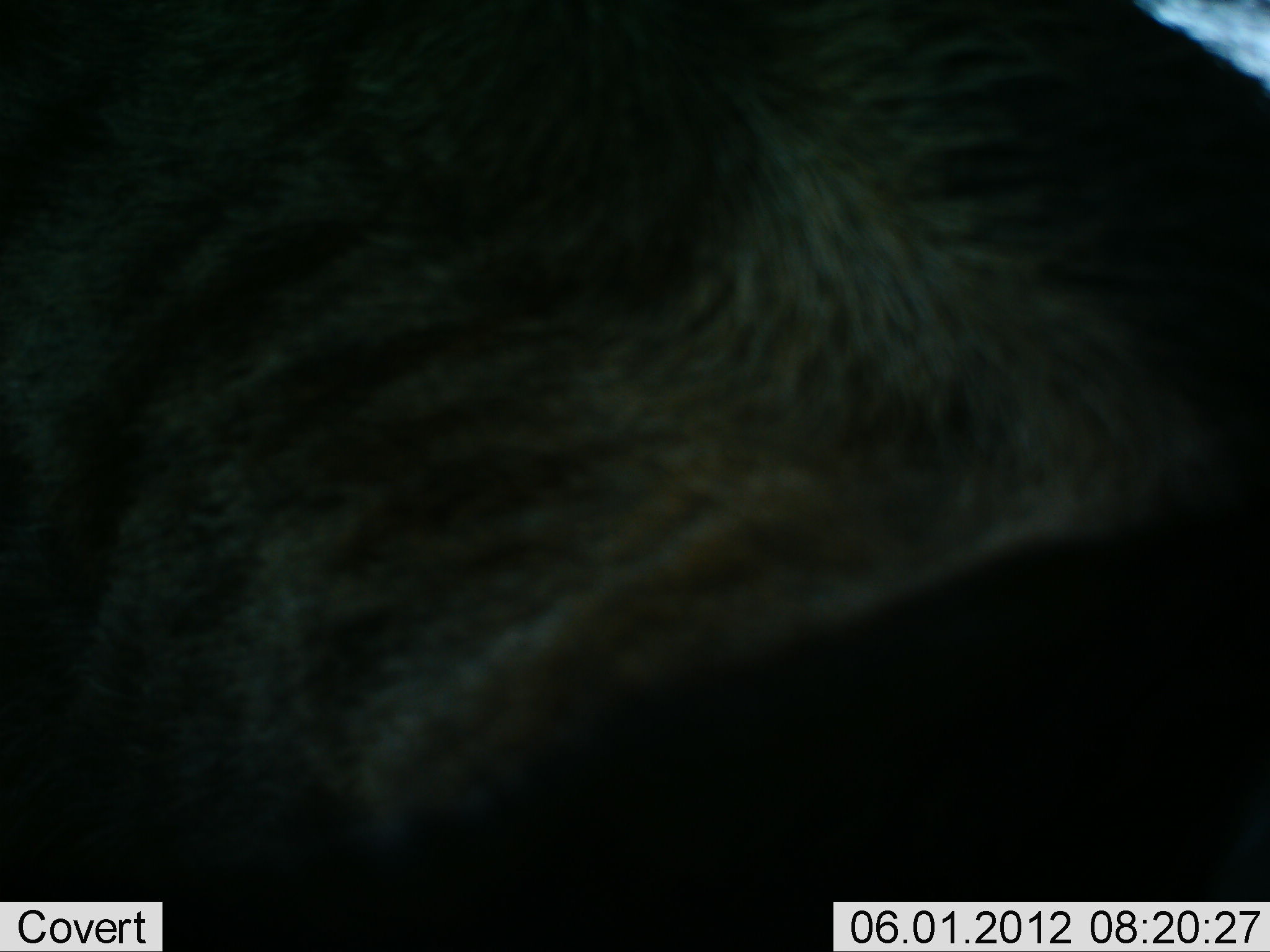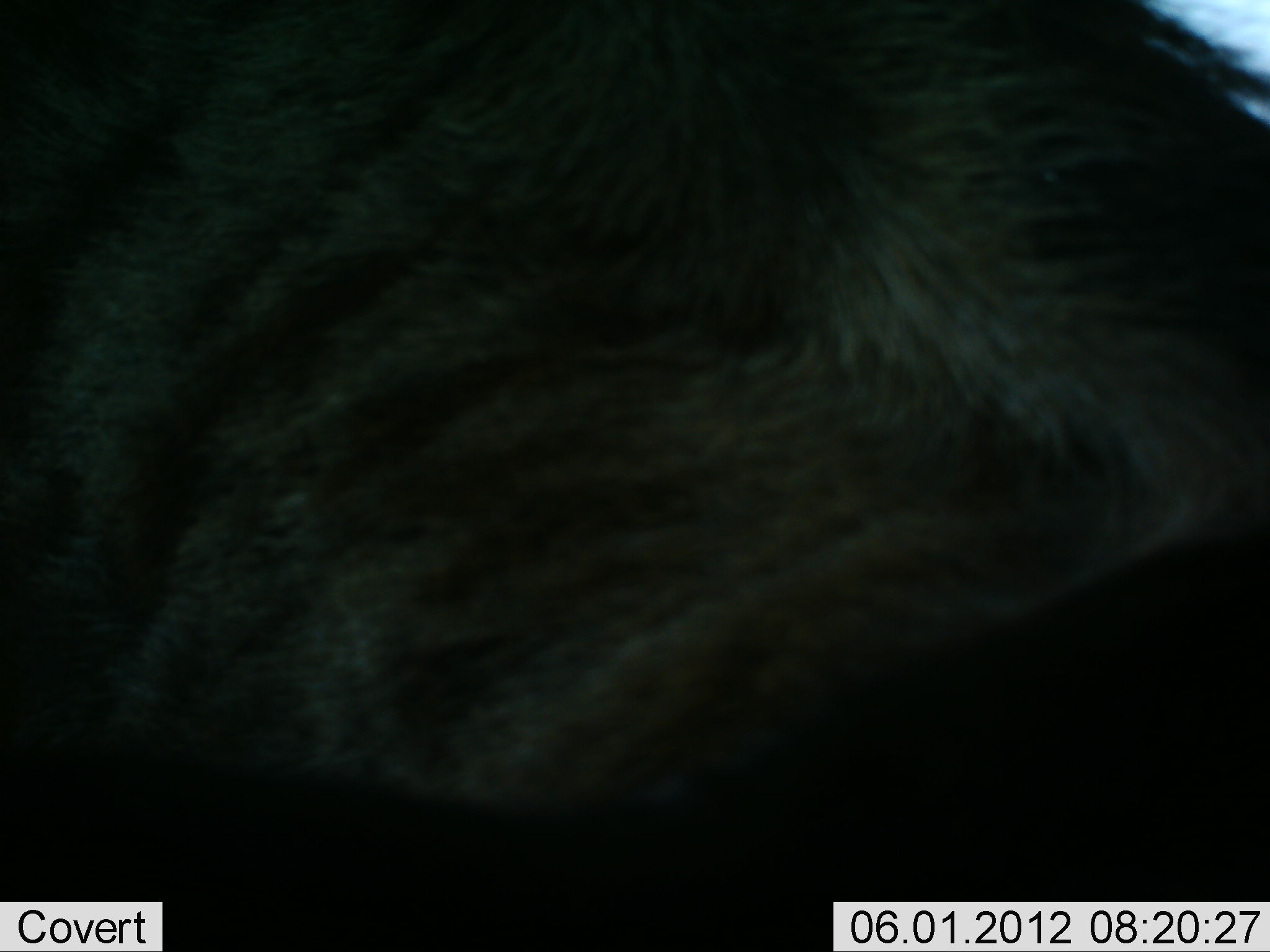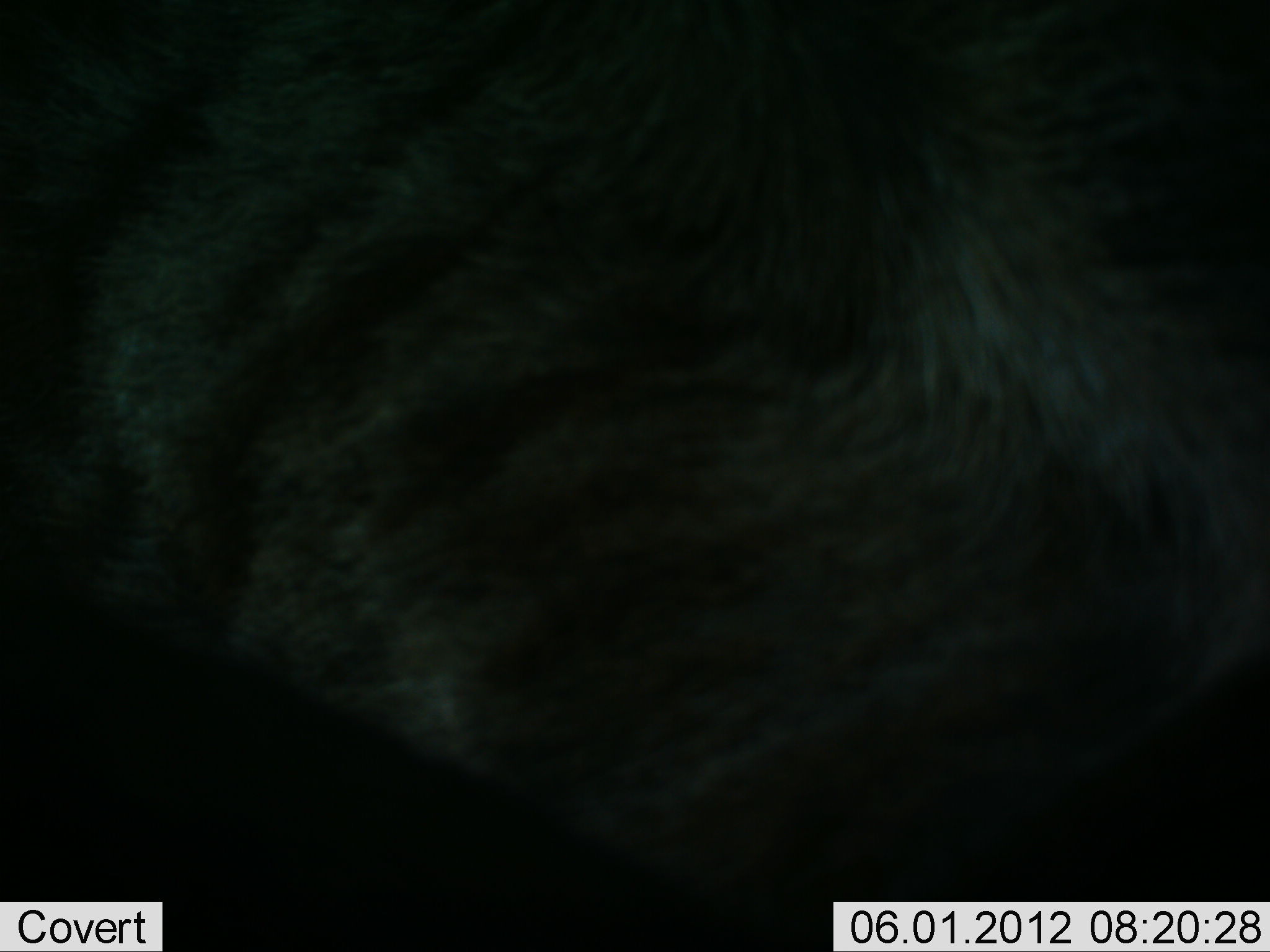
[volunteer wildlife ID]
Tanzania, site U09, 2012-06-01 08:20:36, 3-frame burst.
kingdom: Animalia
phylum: Chordata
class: Mammalia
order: Artiodactyla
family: Bovidae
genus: Connochaetes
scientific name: Connochaetes taurinus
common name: blue wildebeest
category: wildebeest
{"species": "wildebeest (blue wildebeest) (Connochaetes taurinus)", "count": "1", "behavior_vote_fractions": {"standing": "70%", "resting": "10%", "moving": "20%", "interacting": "0%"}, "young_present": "0%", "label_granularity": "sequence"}